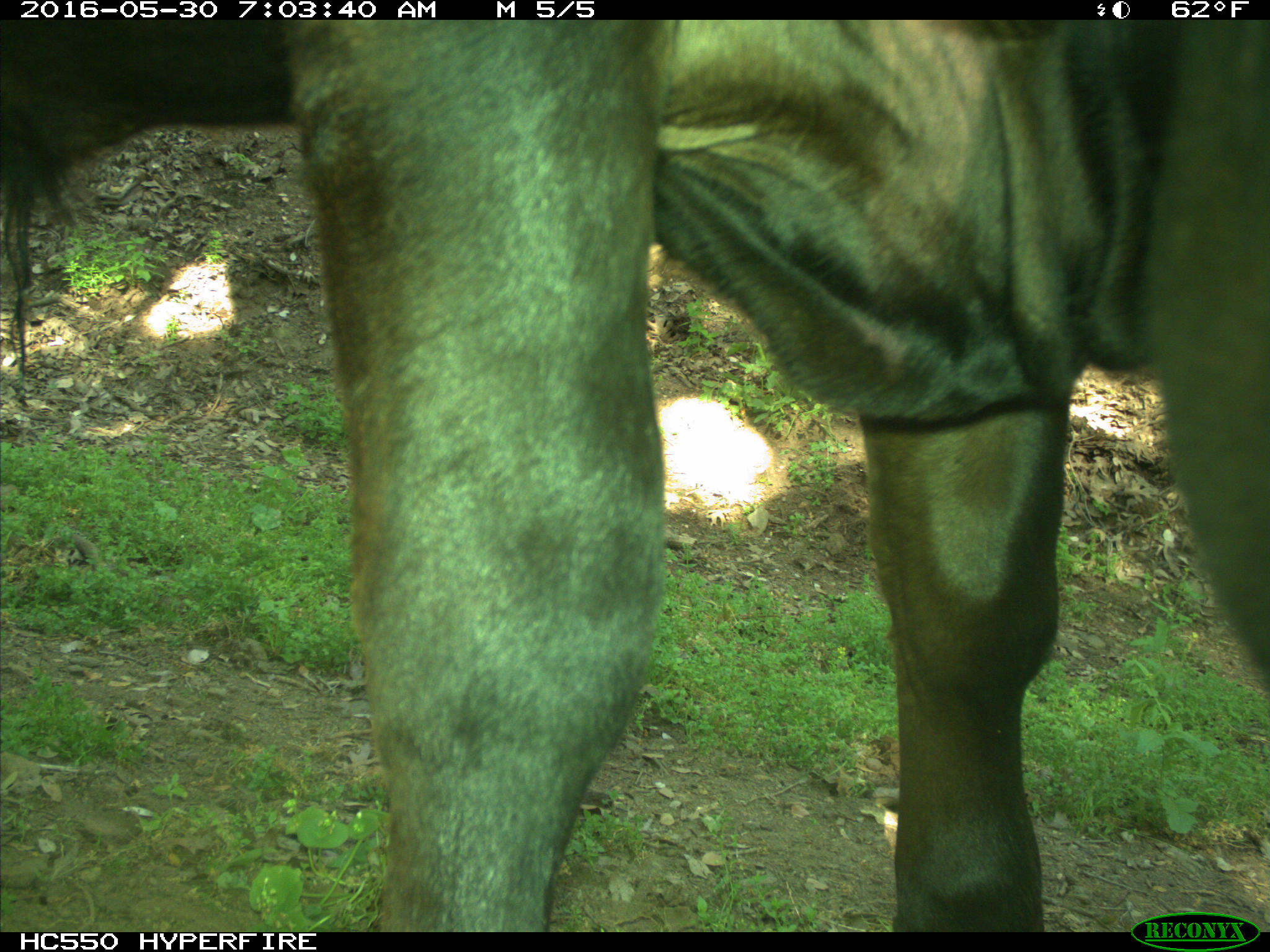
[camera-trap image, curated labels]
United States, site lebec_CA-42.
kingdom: Animalia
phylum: Chordata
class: Mammalia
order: Artiodactyla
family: Bovidae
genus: Bos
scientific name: Bos taurus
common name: domestic cow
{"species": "Bos taurus (domestic cow)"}